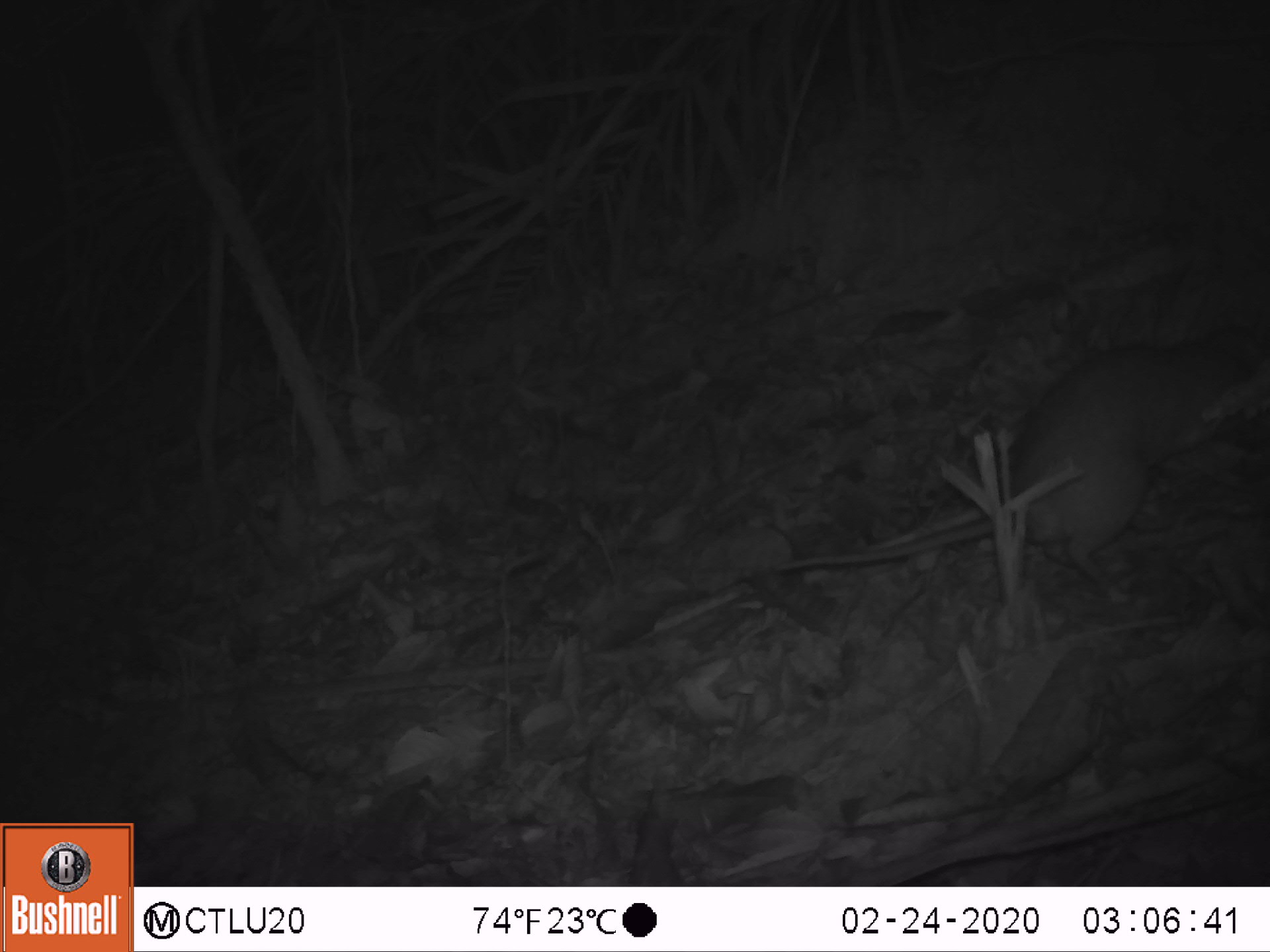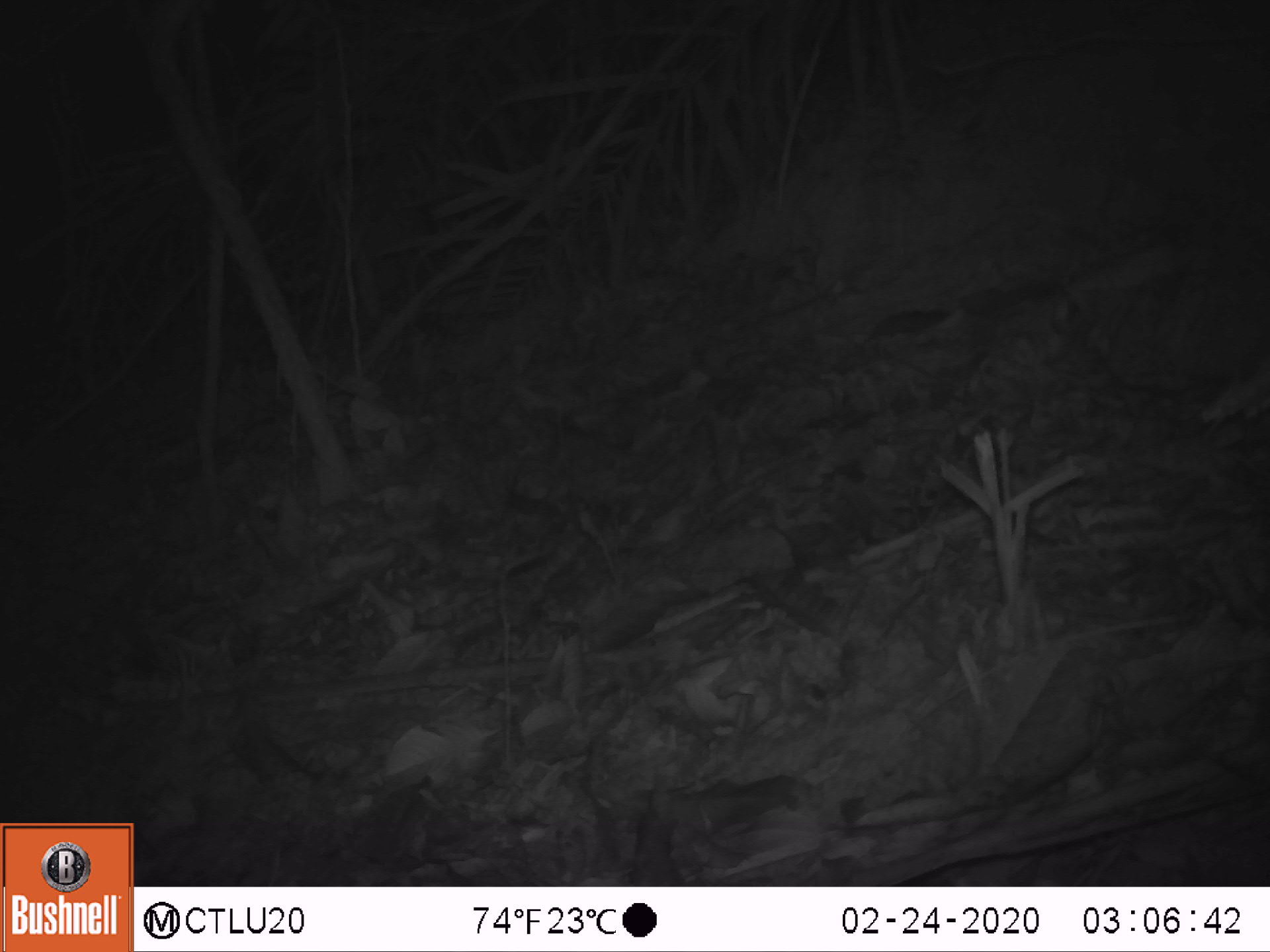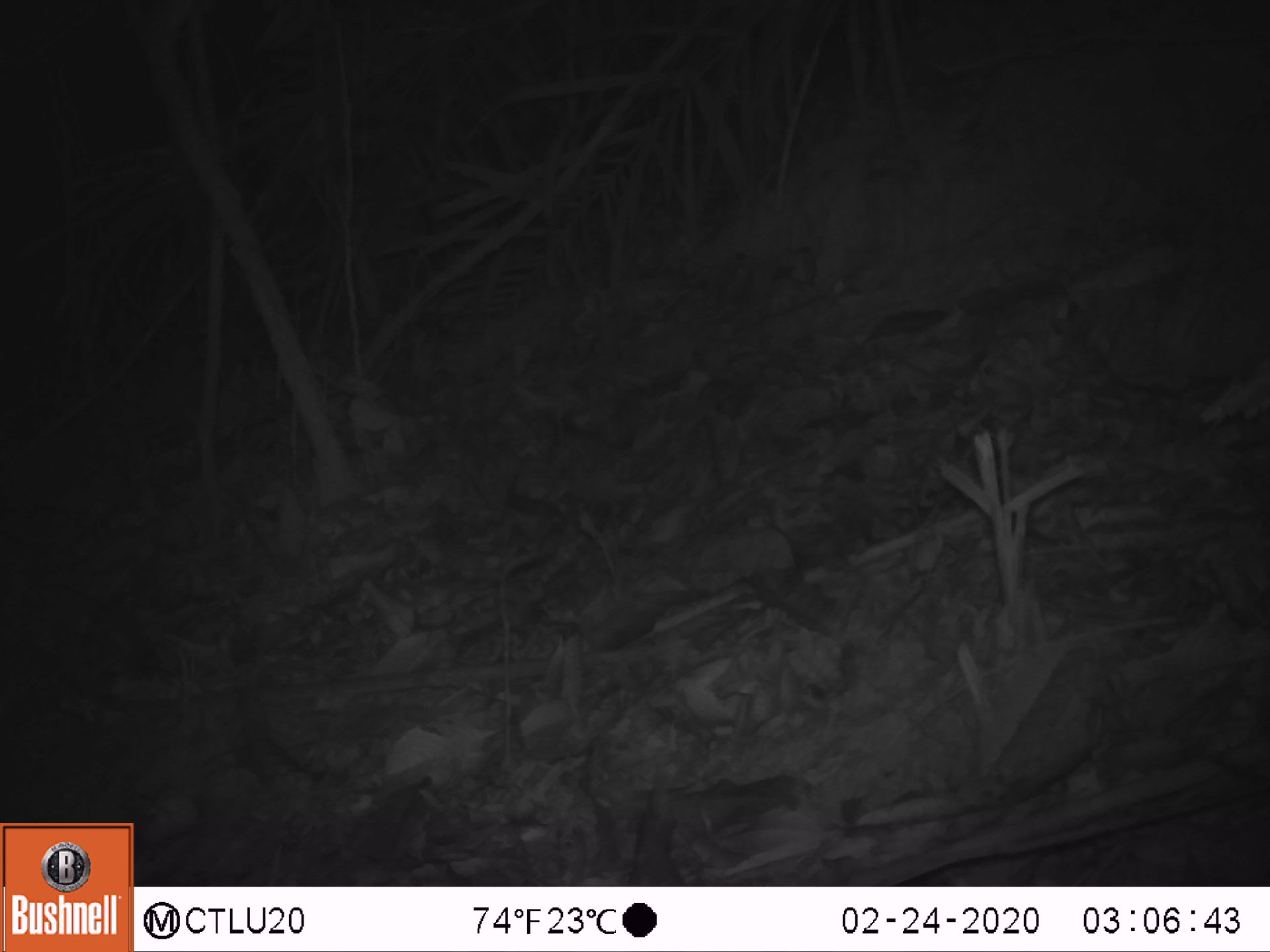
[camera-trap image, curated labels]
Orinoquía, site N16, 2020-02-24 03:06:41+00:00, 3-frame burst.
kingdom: Animalia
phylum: Chordata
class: Mammalia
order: Rodentia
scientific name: Rodentia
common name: rodent